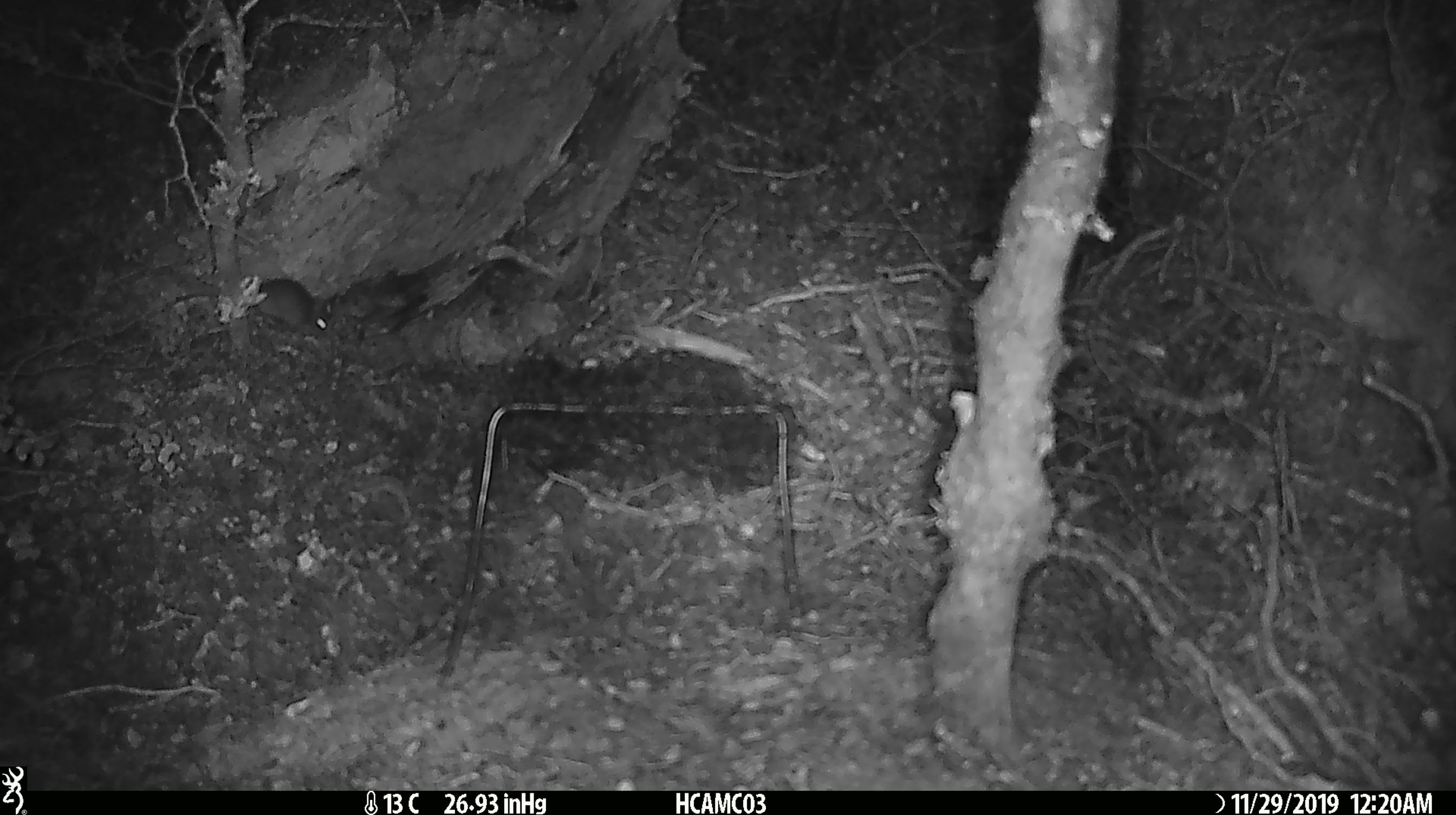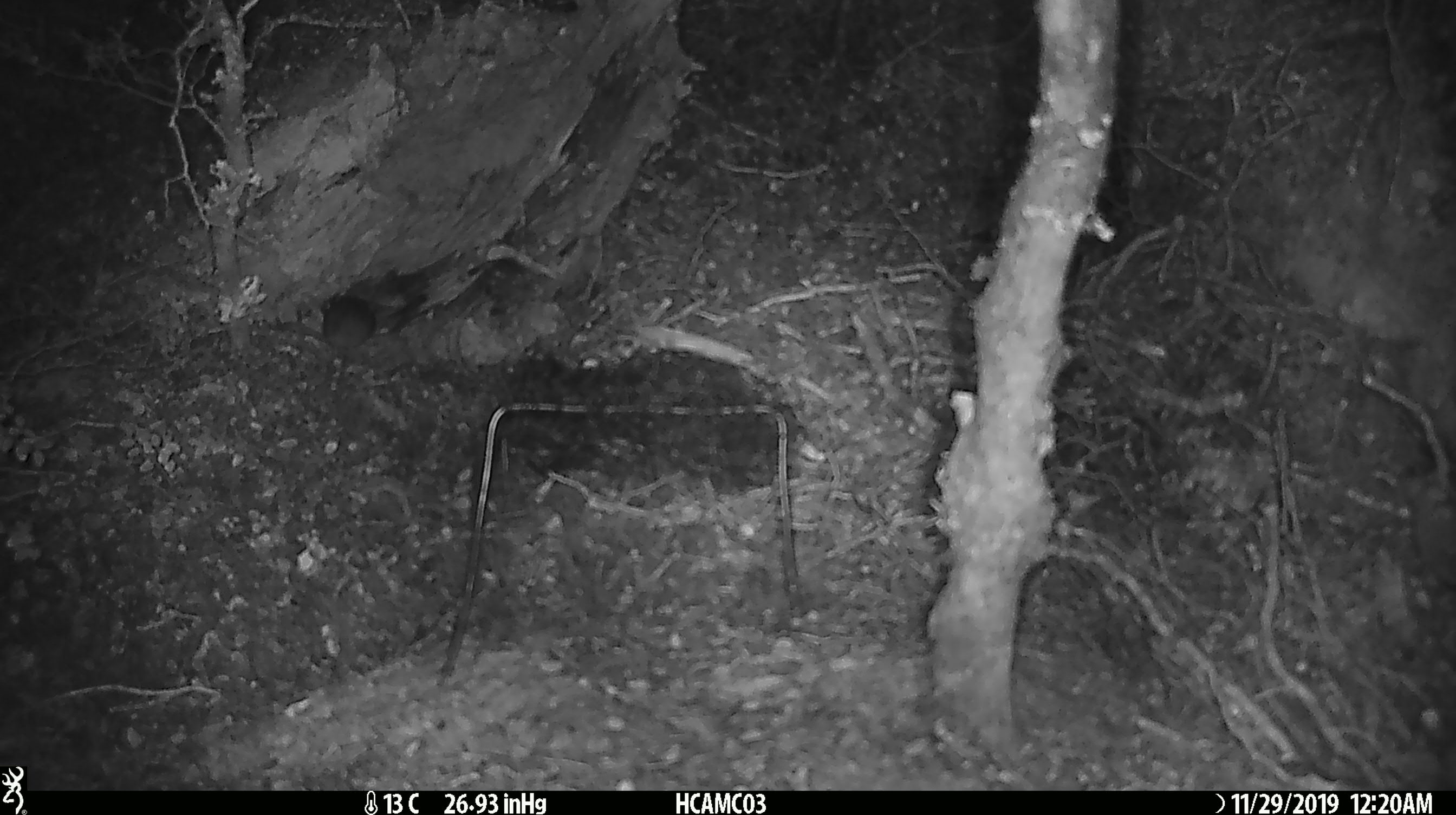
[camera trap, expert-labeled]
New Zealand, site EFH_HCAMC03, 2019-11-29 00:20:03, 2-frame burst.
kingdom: Animalia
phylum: Chordata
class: Mammalia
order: Rodentia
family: Muridae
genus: Mus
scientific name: Mus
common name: mouse